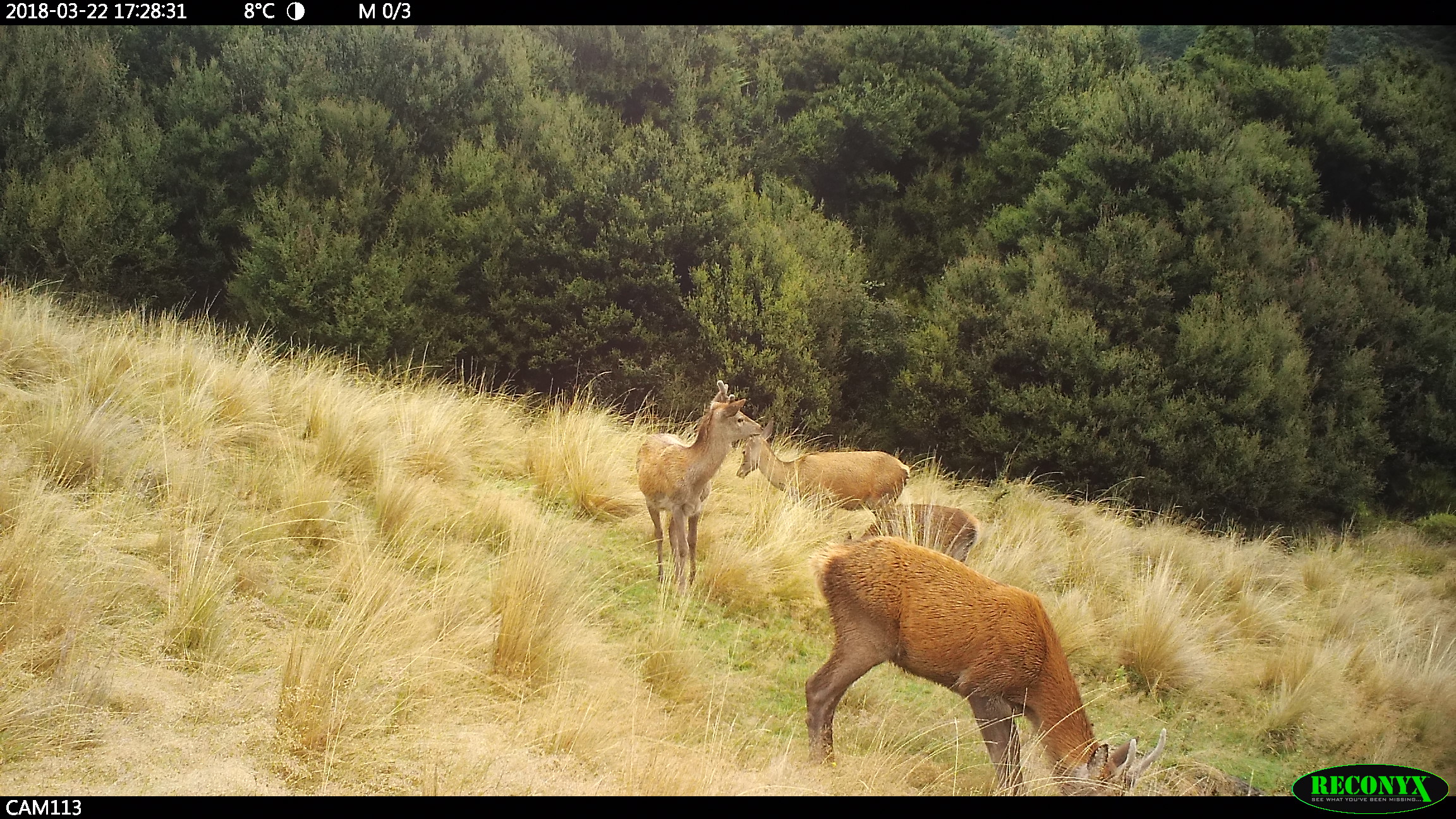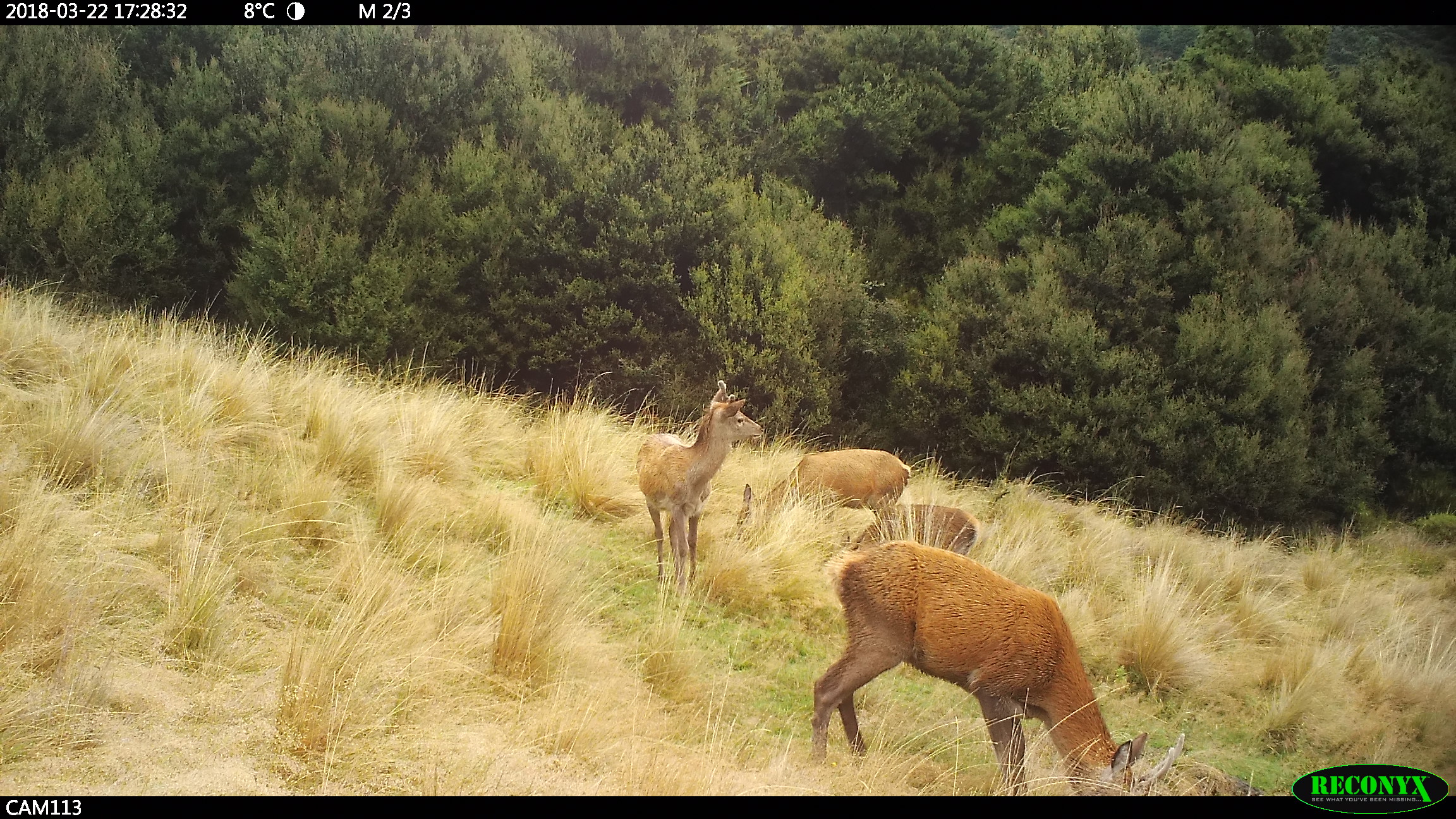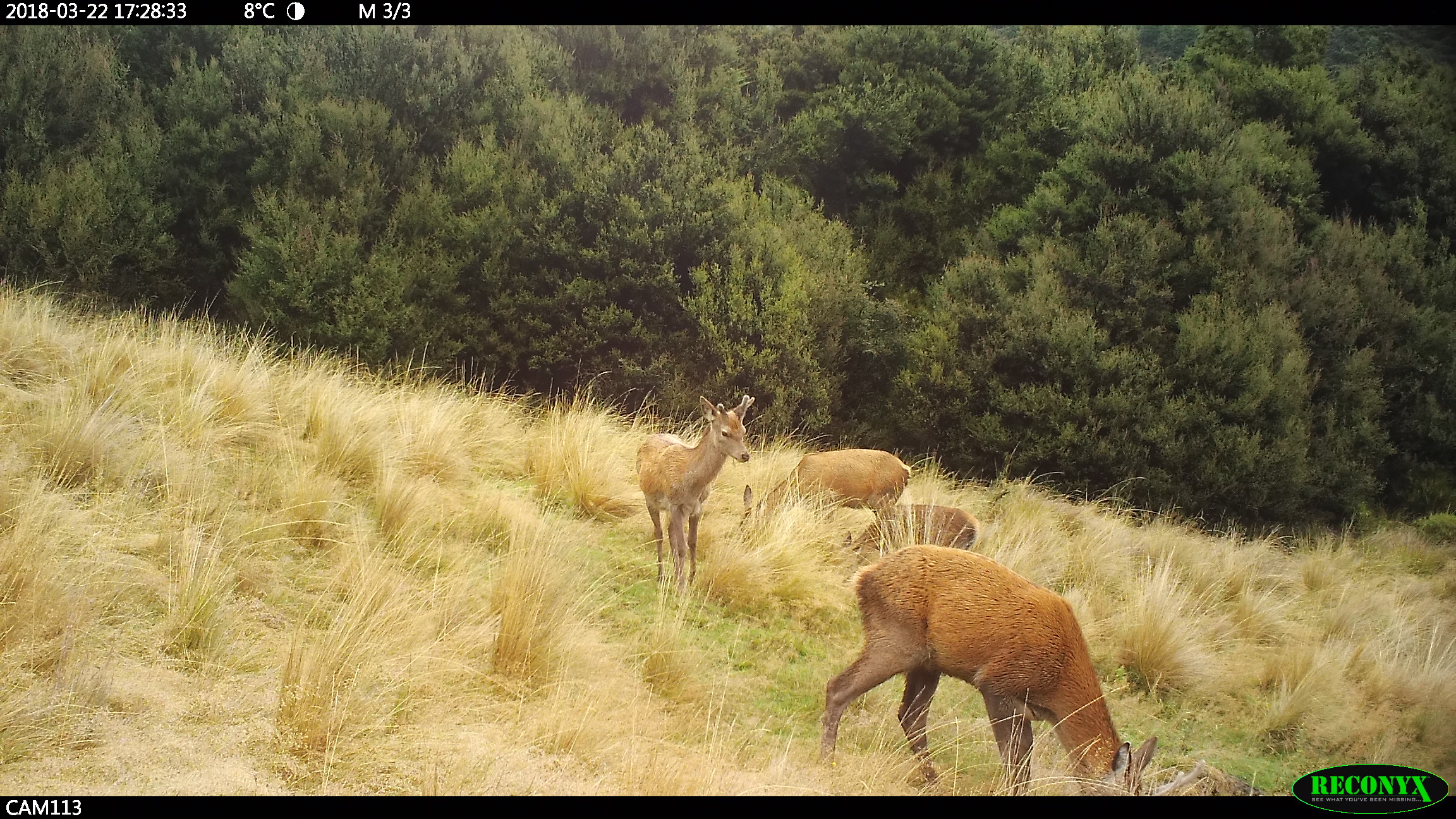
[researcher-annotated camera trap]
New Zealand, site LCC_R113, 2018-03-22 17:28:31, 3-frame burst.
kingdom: Animalia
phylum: Chordata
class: Mammalia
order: Artiodactyla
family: Cervidae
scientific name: Cervidae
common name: deer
Deer (Cervidae).